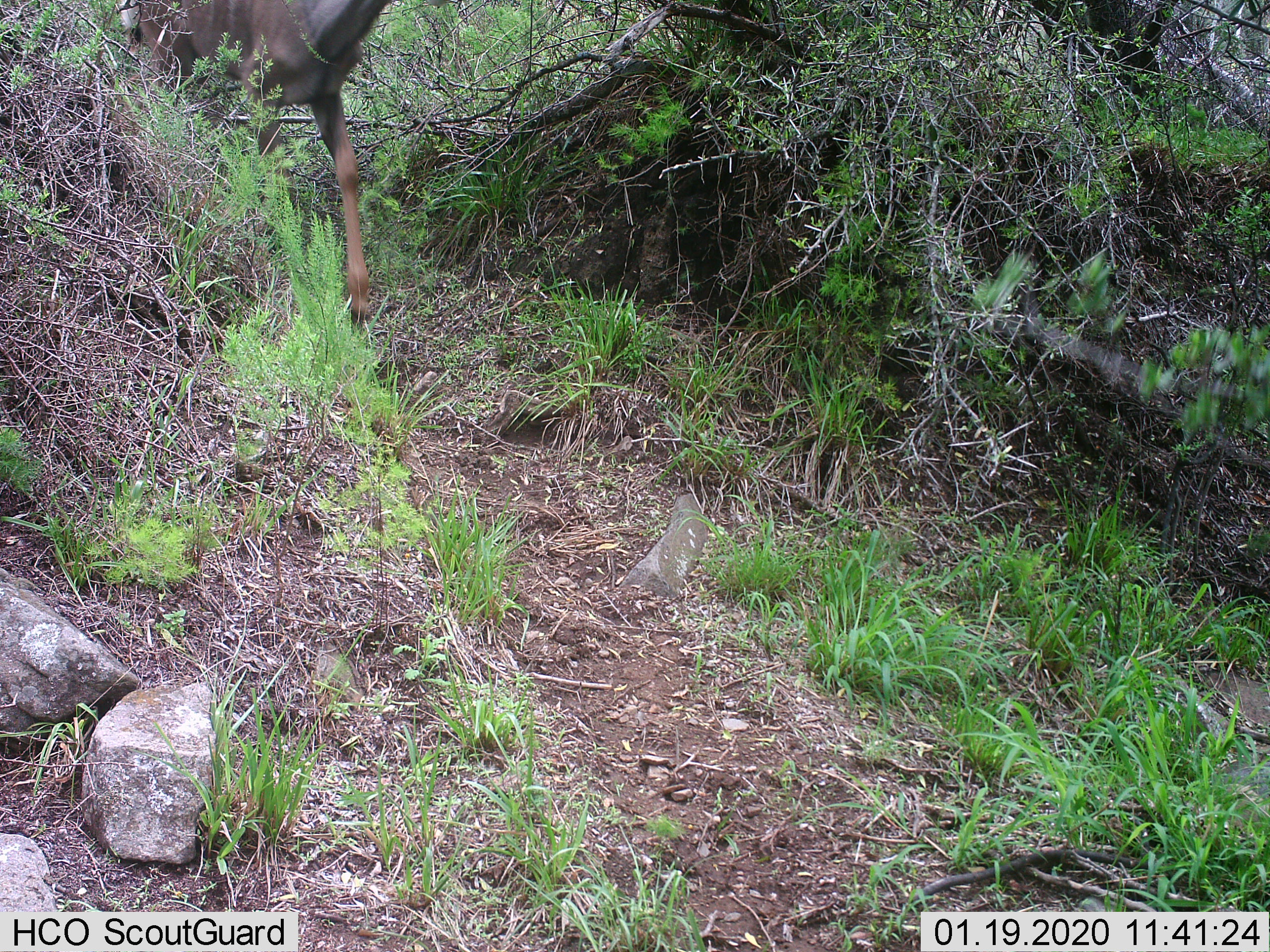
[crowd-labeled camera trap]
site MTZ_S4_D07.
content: unidentified animal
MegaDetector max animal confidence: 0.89